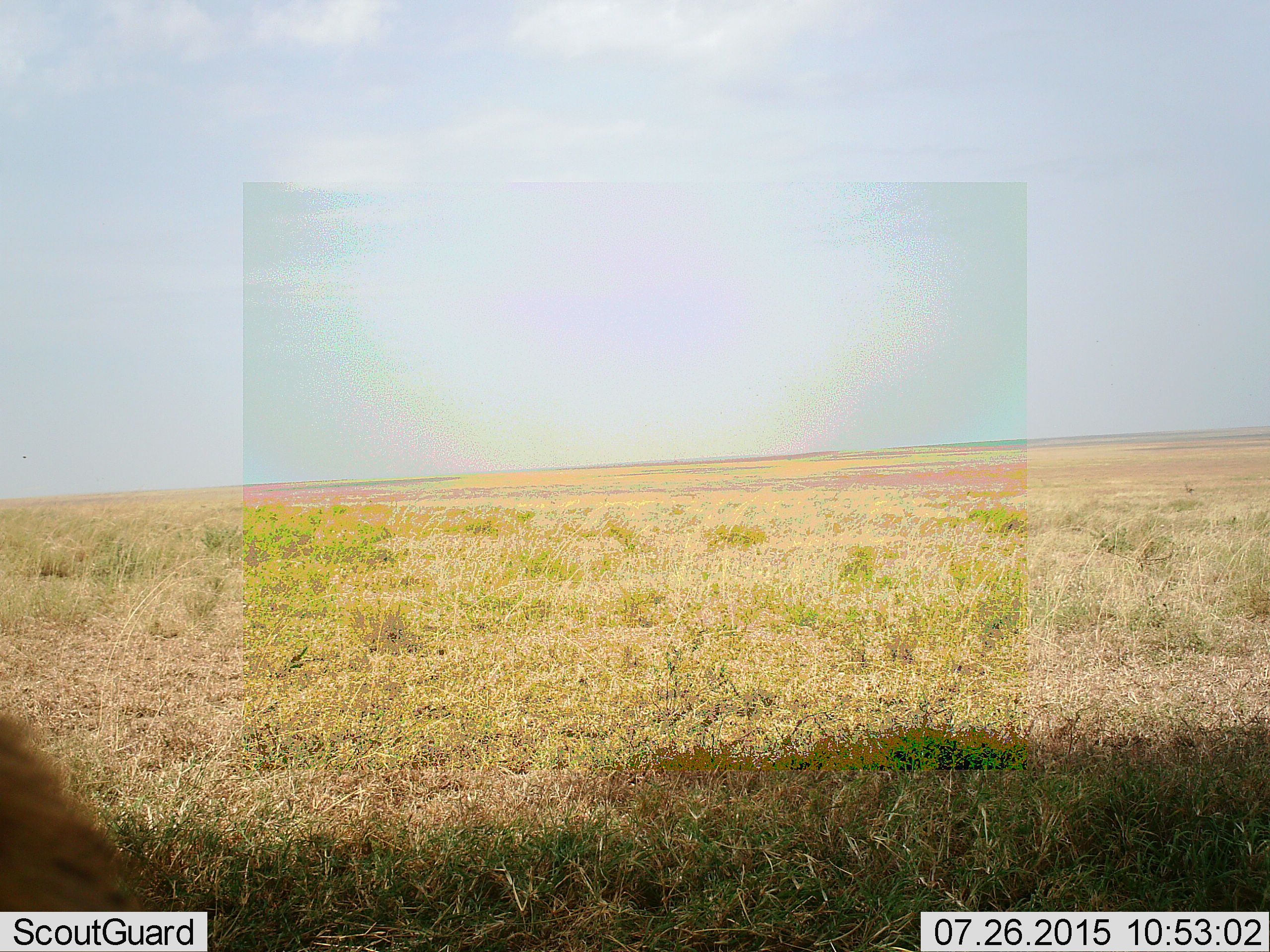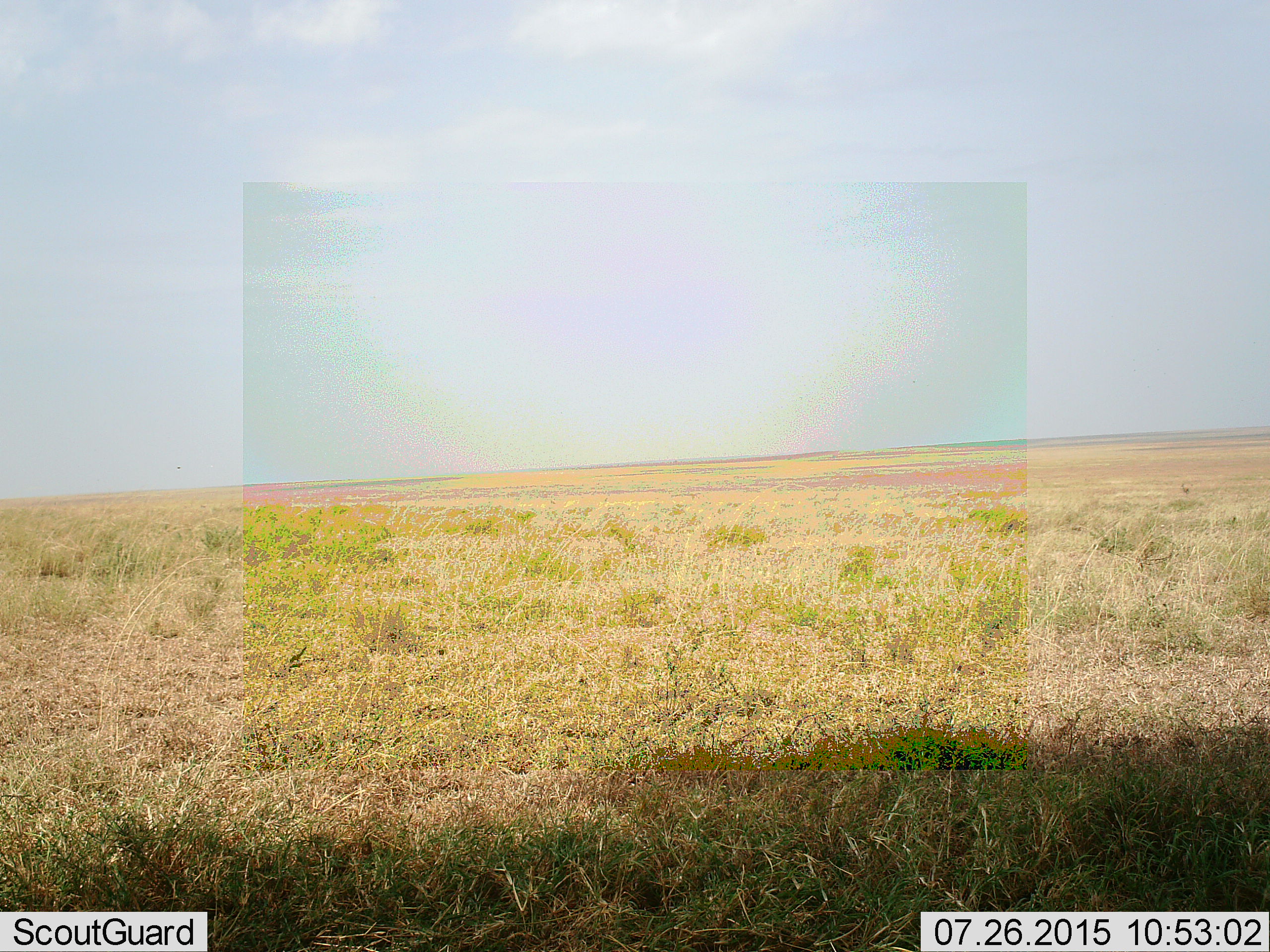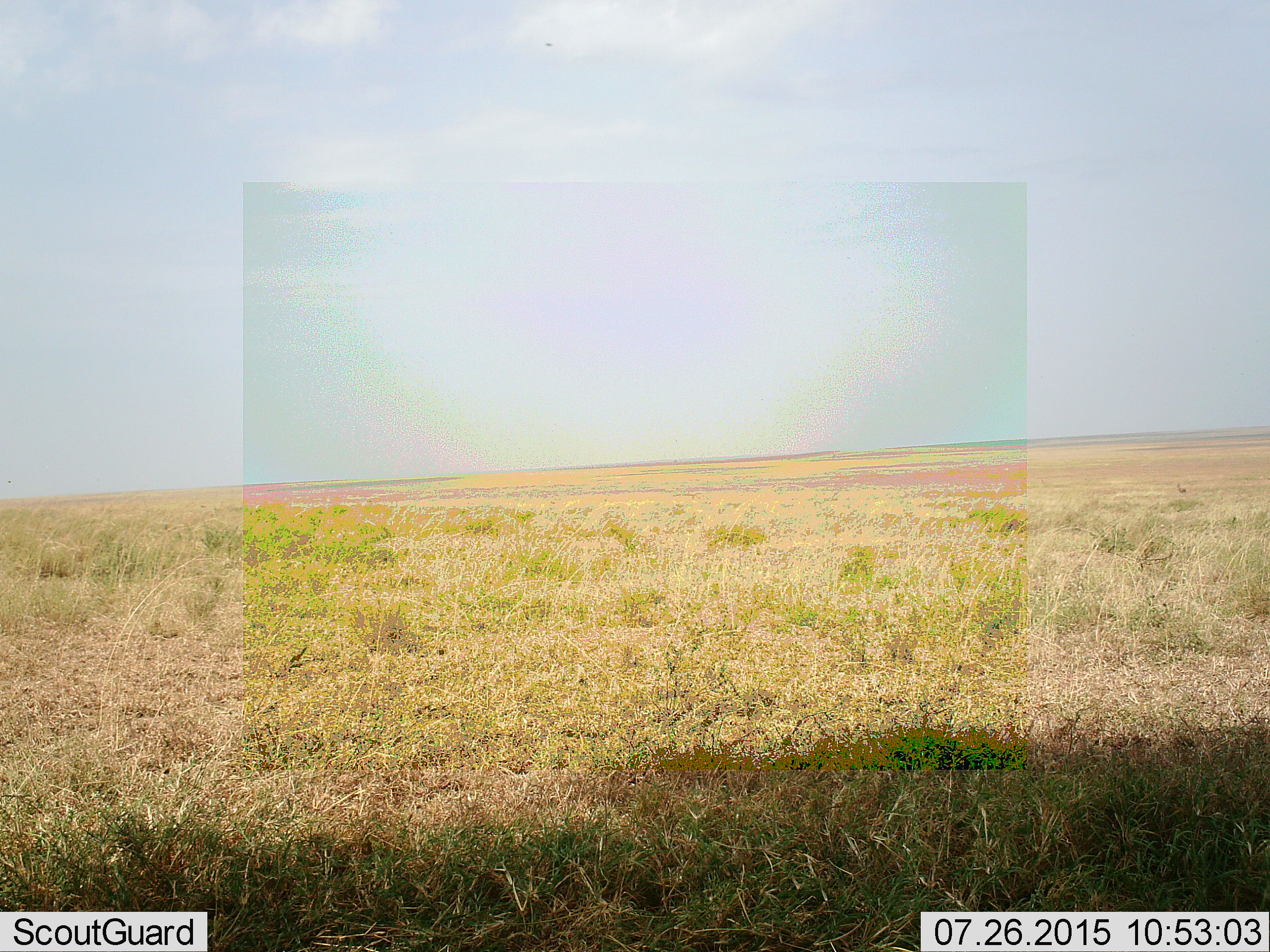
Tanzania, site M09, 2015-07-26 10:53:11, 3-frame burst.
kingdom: Animalia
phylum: Chordata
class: Mammalia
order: Carnivora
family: Felidae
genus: Panthera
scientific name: Panthera leo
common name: lion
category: lionmale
Lionmale (lion) (Panthera leo), count 1. Behavior (volunteer vote fractions): standing 0%, resting 40%, moving 60%, interacting 0%. Young present (vote fraction): 0%. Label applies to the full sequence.